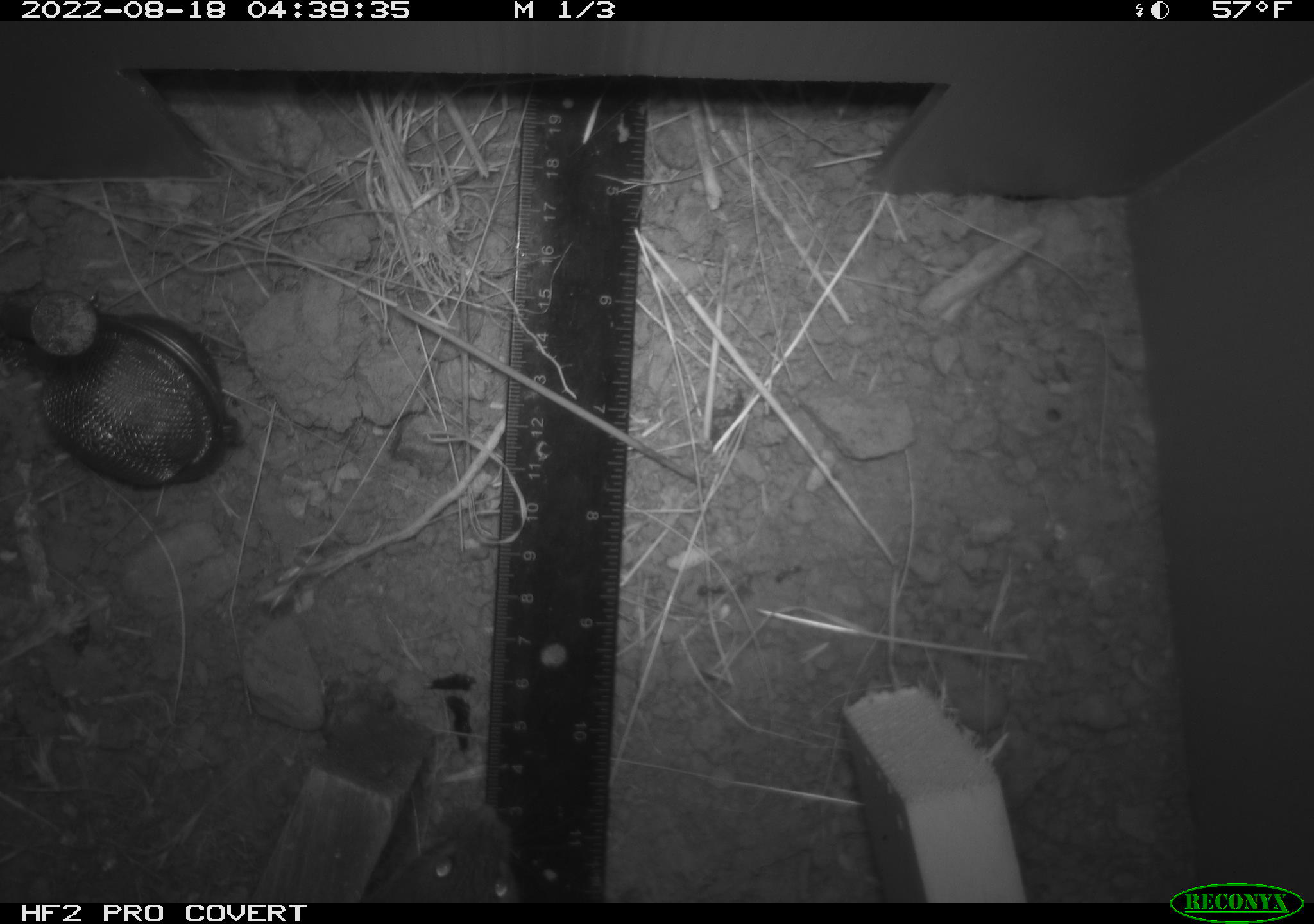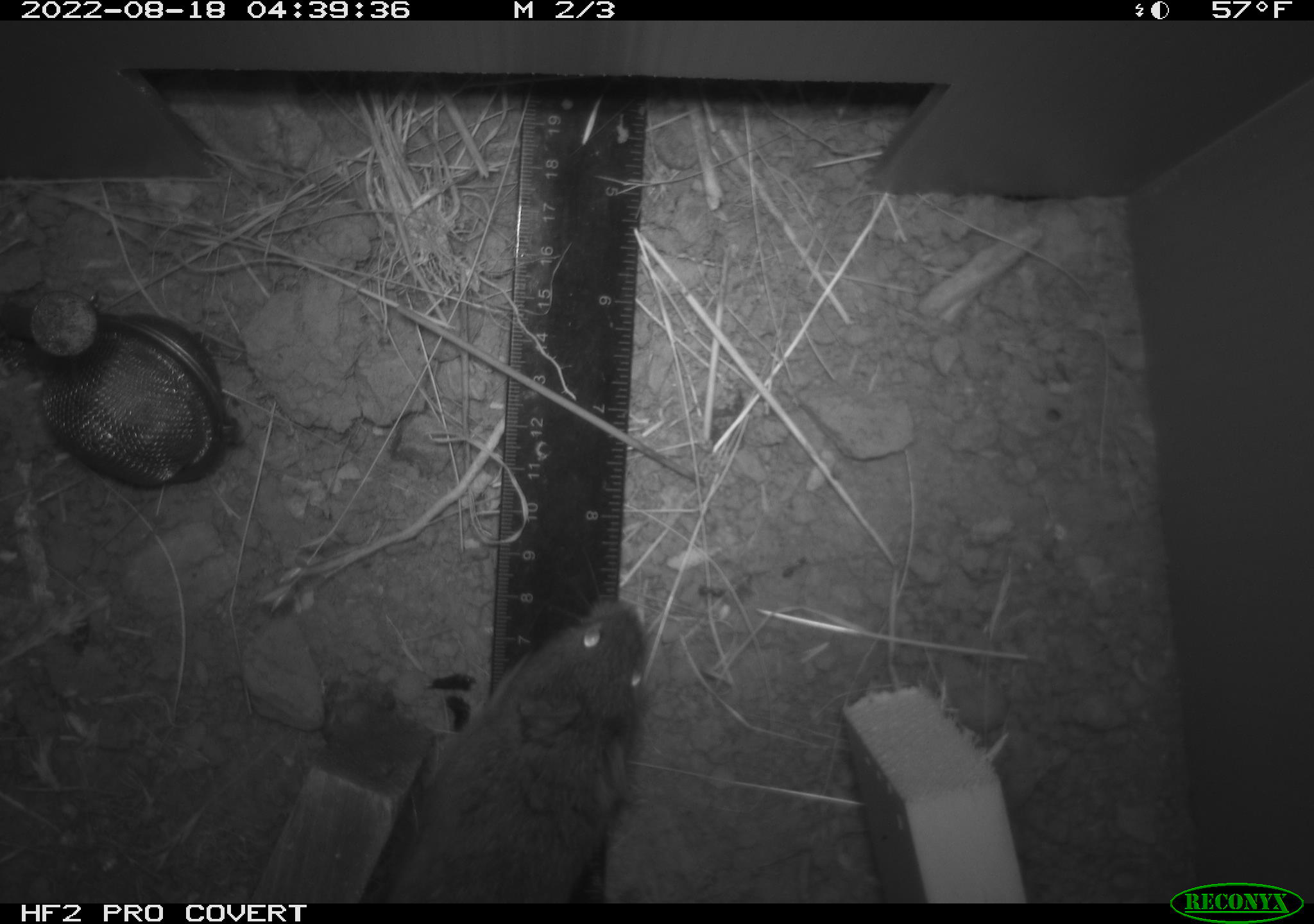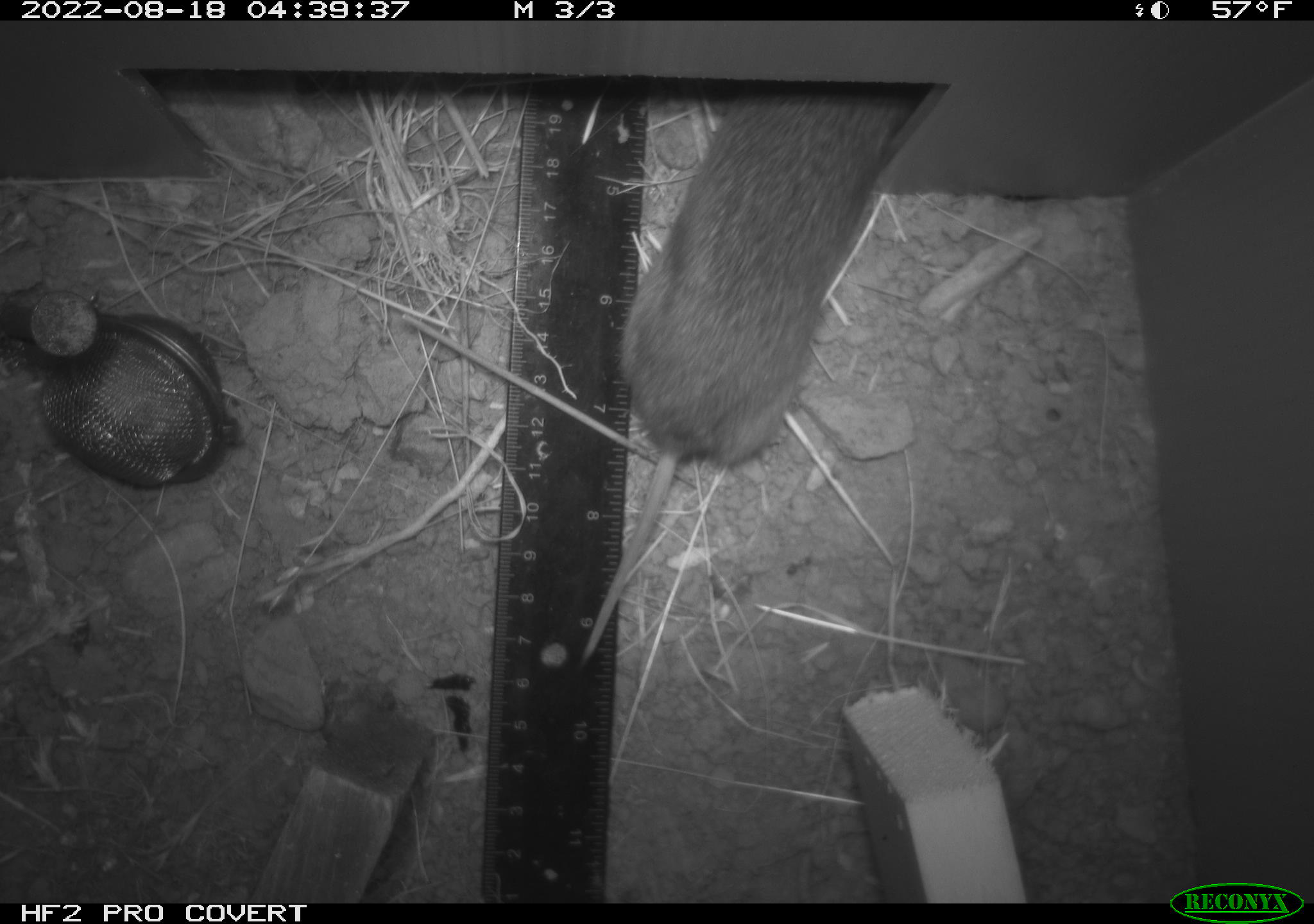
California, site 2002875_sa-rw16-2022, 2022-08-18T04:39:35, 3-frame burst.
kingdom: Animalia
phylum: Chordata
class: Mammalia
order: Rodentia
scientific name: Rodentia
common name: mouse species